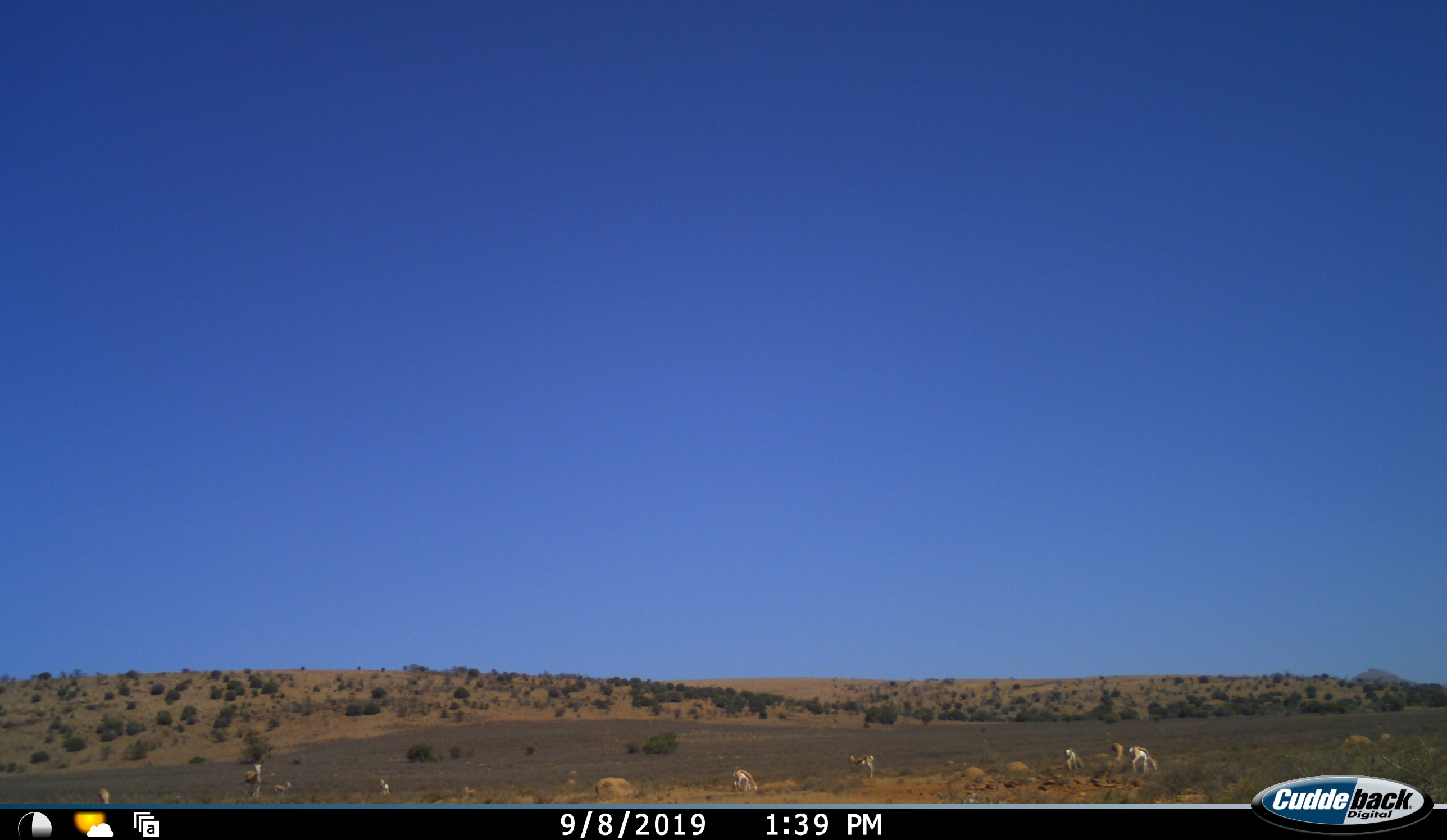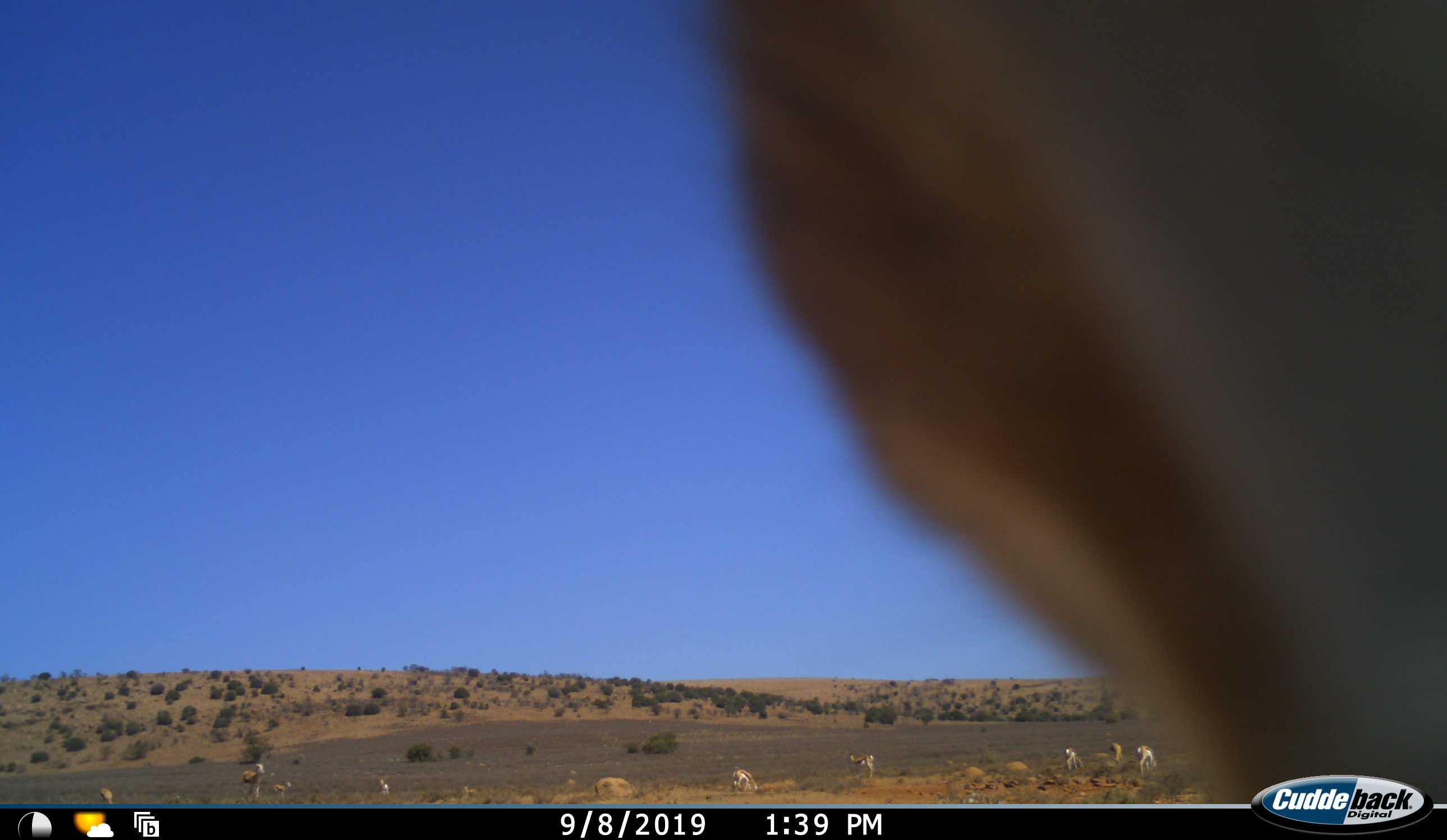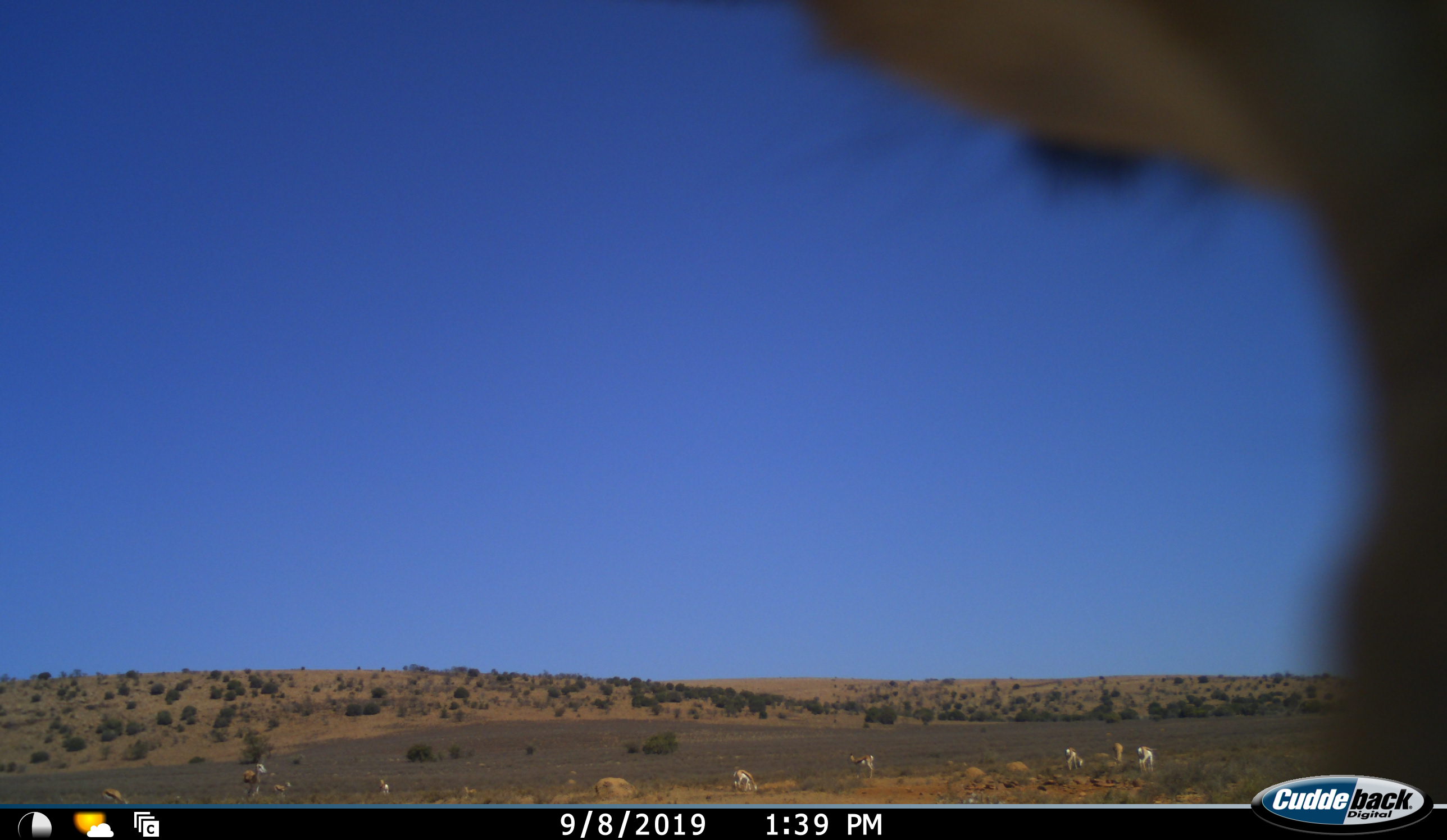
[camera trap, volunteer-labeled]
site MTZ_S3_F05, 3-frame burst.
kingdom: Animalia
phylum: Chordata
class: Mammalia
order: Artiodactyla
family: Bovidae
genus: Antidorcas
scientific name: Antidorcas marsupialis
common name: springbok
Springbok (Antidorcas marsupialis), count 10. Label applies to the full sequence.